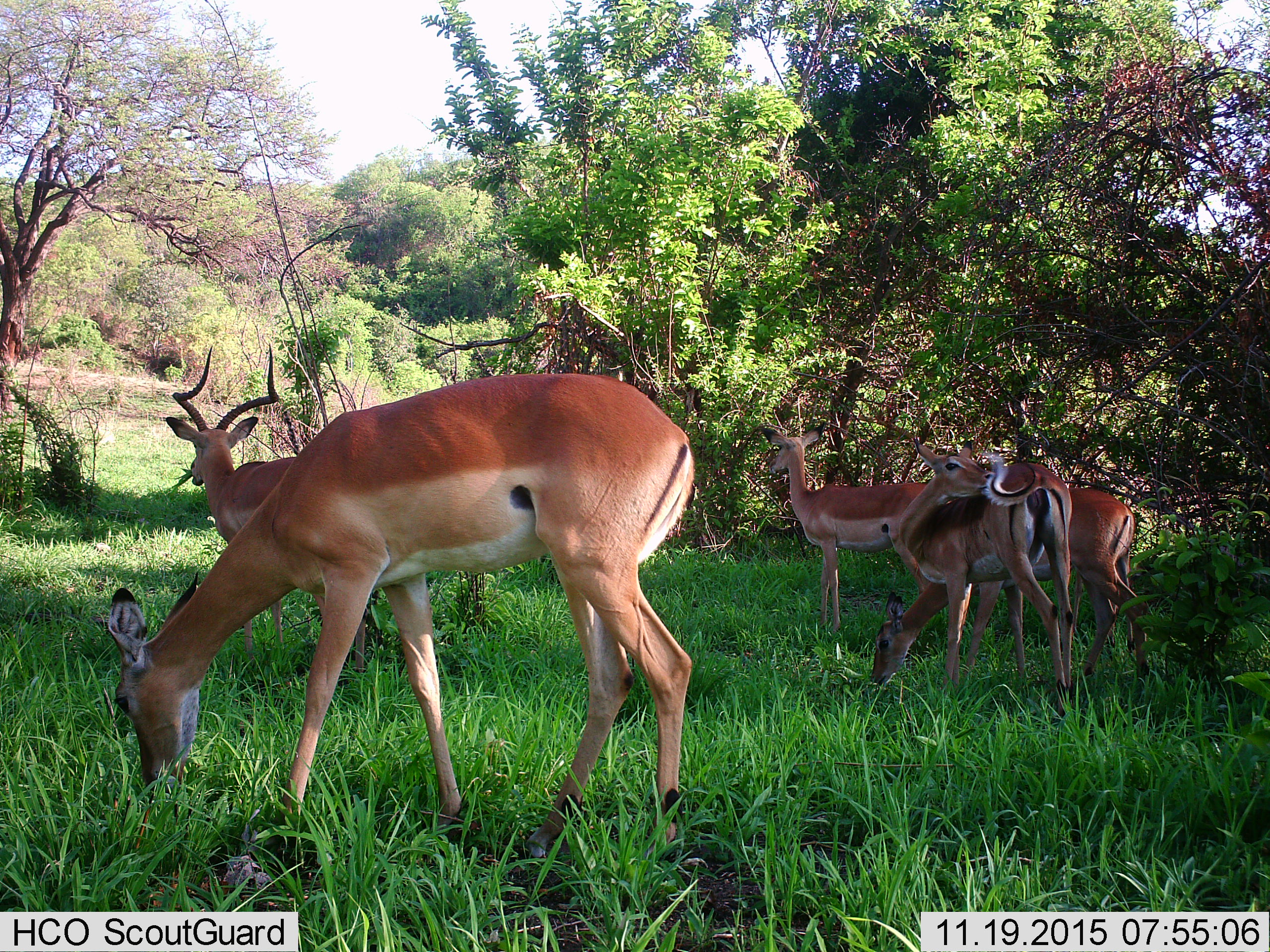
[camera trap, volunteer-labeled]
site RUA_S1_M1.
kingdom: Animalia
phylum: Chordata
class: Mammalia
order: Artiodactyla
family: Bovidae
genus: Aepyceros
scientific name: Aepyceros melampus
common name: impala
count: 5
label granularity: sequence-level